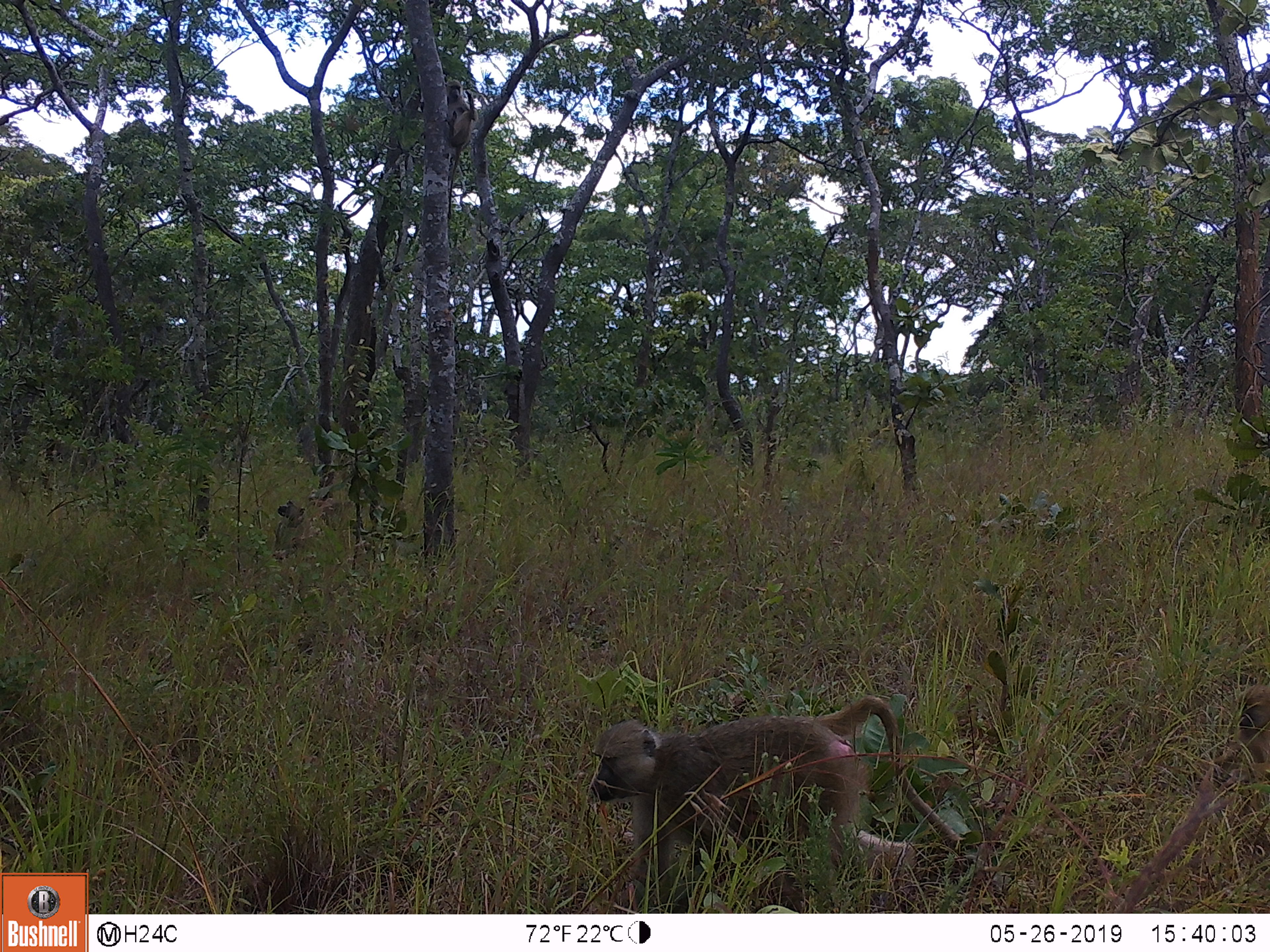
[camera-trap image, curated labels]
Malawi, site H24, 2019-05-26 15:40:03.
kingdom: Animalia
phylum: Chordata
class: Mammalia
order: Primates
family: Cercopithecidae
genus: Papio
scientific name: Papio cynocephalus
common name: yellow baboon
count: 4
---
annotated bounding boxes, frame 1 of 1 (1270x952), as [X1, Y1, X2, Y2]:
yellow baboon: [583, 681, 932, 909]; [1217, 676, 1262, 799]; [435, 77, 479, 173]; [260, 489, 317, 558]